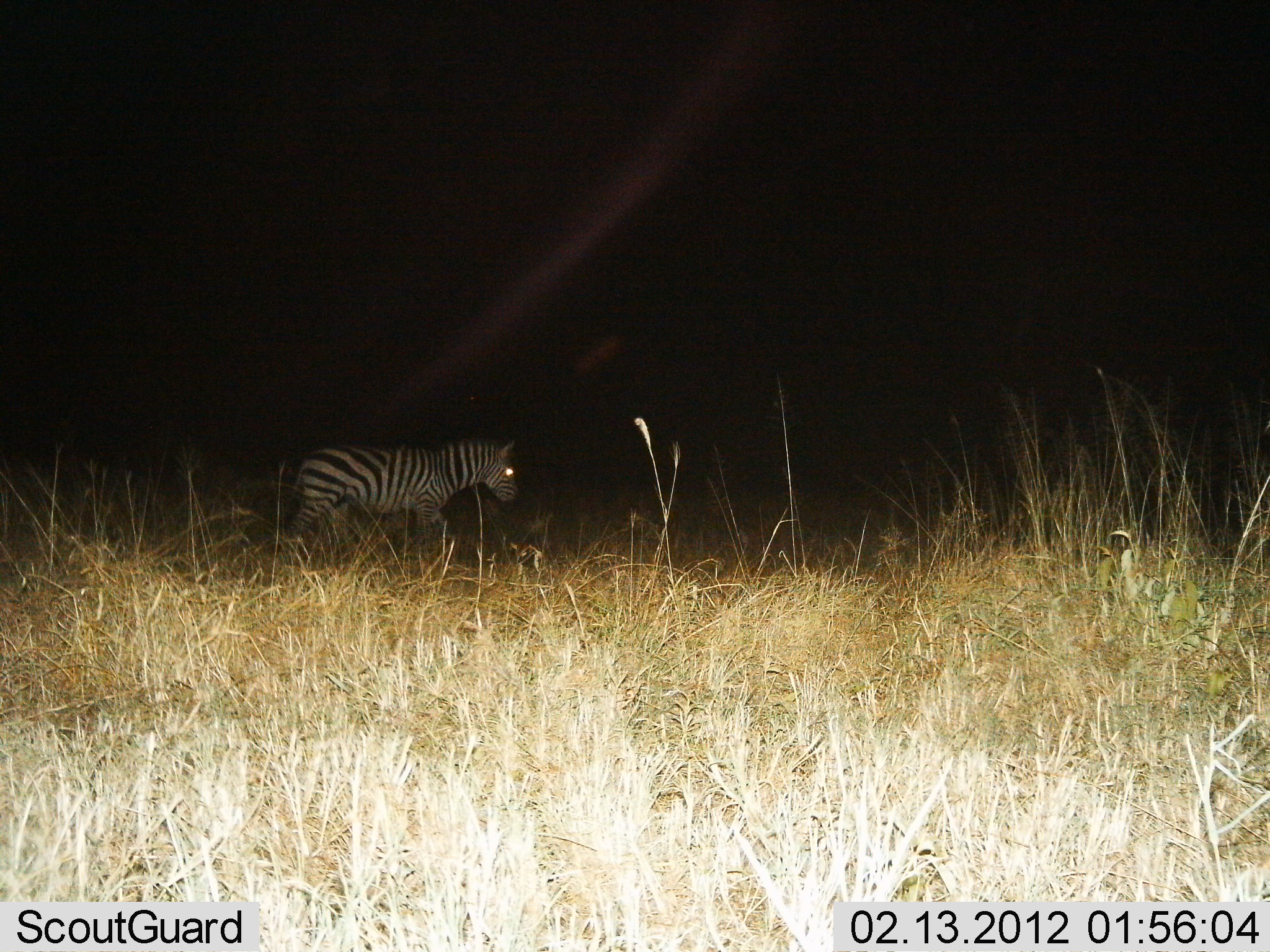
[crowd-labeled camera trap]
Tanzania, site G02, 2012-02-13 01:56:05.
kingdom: Animalia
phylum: Chordata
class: Mammalia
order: Perissodactyla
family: Equidae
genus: Equus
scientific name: Equus quagga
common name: plains zebra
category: zebra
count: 1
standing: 25%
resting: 0%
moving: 75%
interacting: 0%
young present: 0%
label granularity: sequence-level